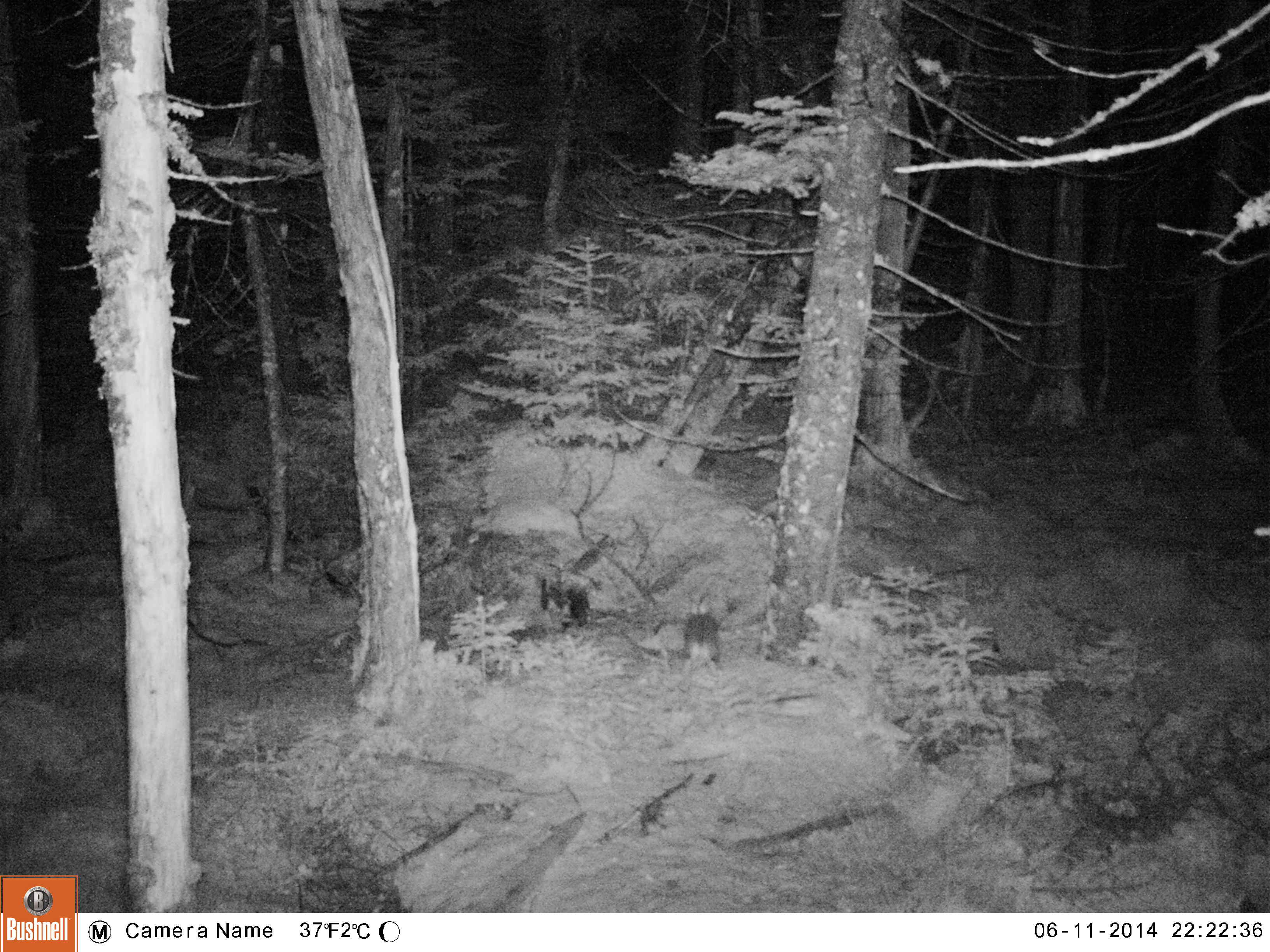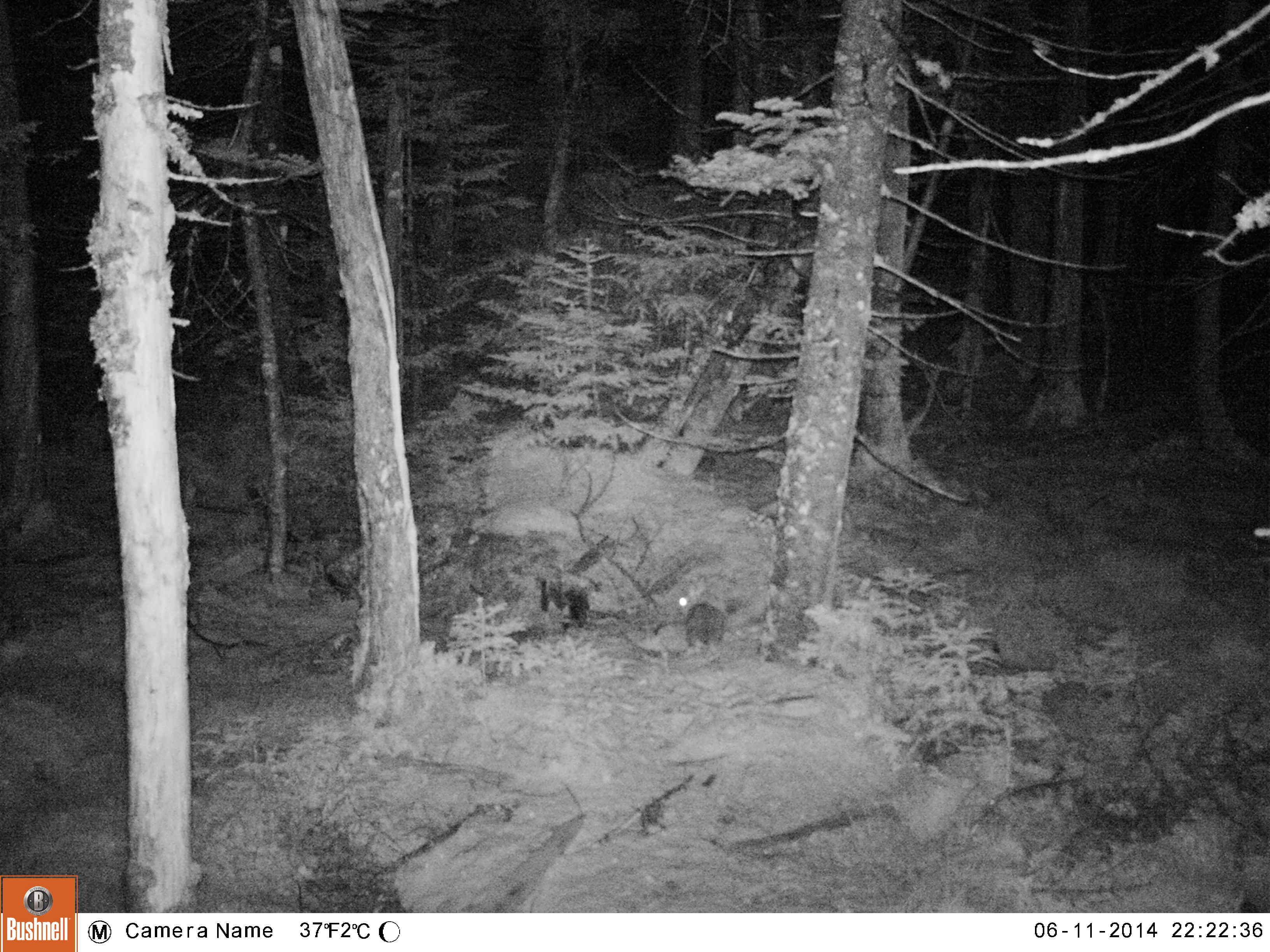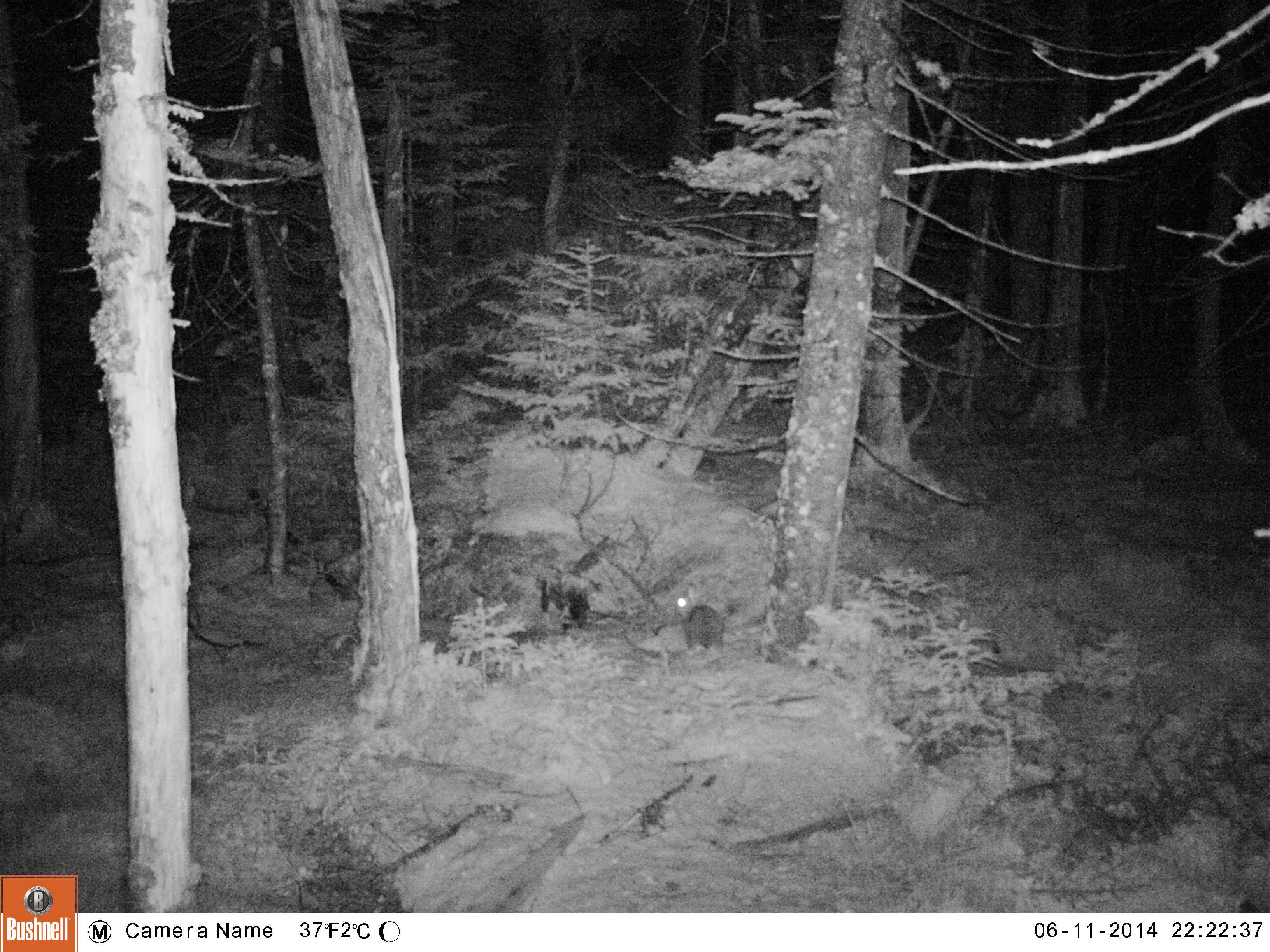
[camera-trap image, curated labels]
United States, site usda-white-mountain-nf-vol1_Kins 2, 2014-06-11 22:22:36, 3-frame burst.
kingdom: Animalia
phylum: Chordata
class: Mammalia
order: Lagomorpha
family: Leporidae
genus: Lepus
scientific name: Lepus americanus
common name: snowshoe hare